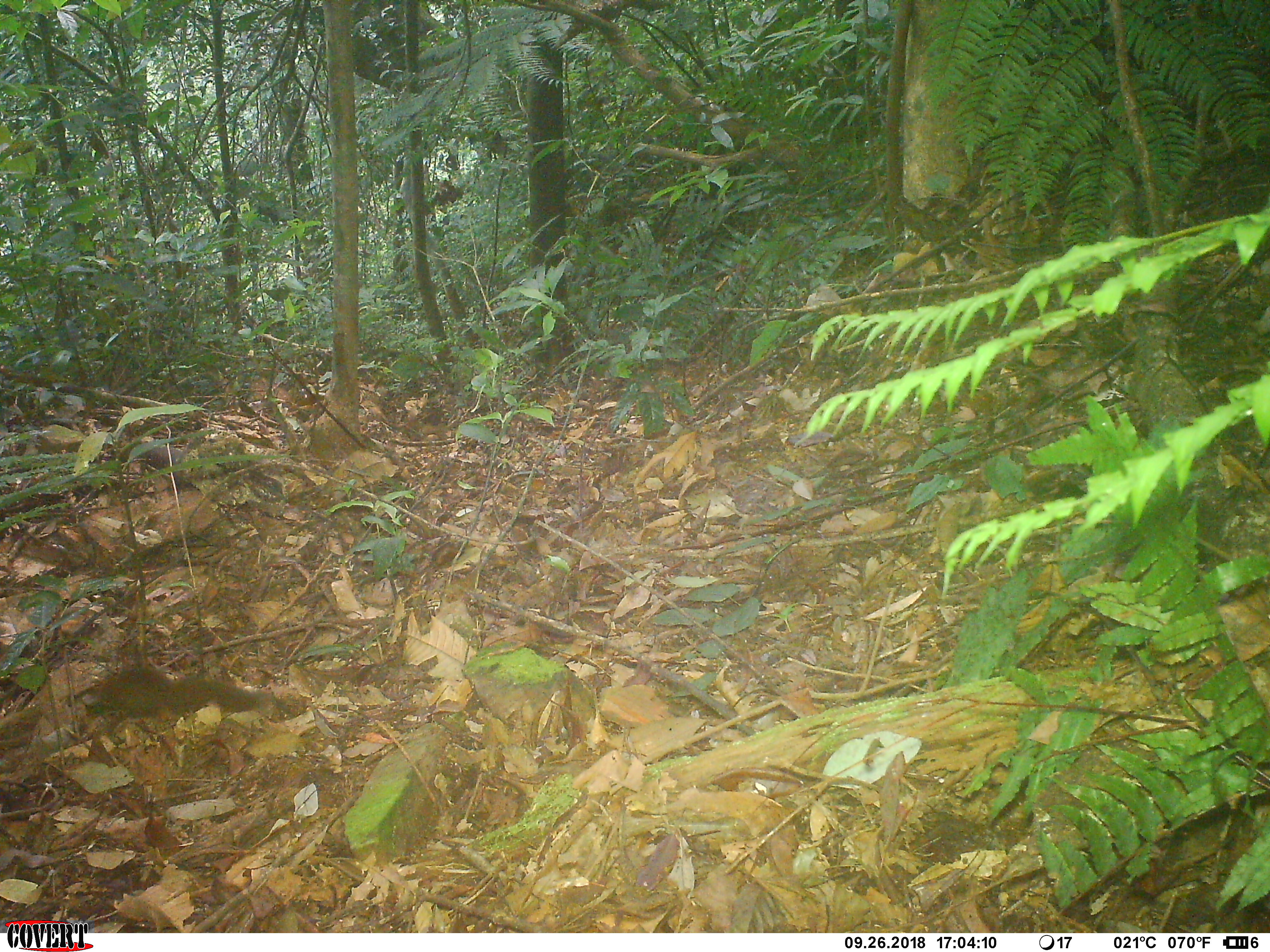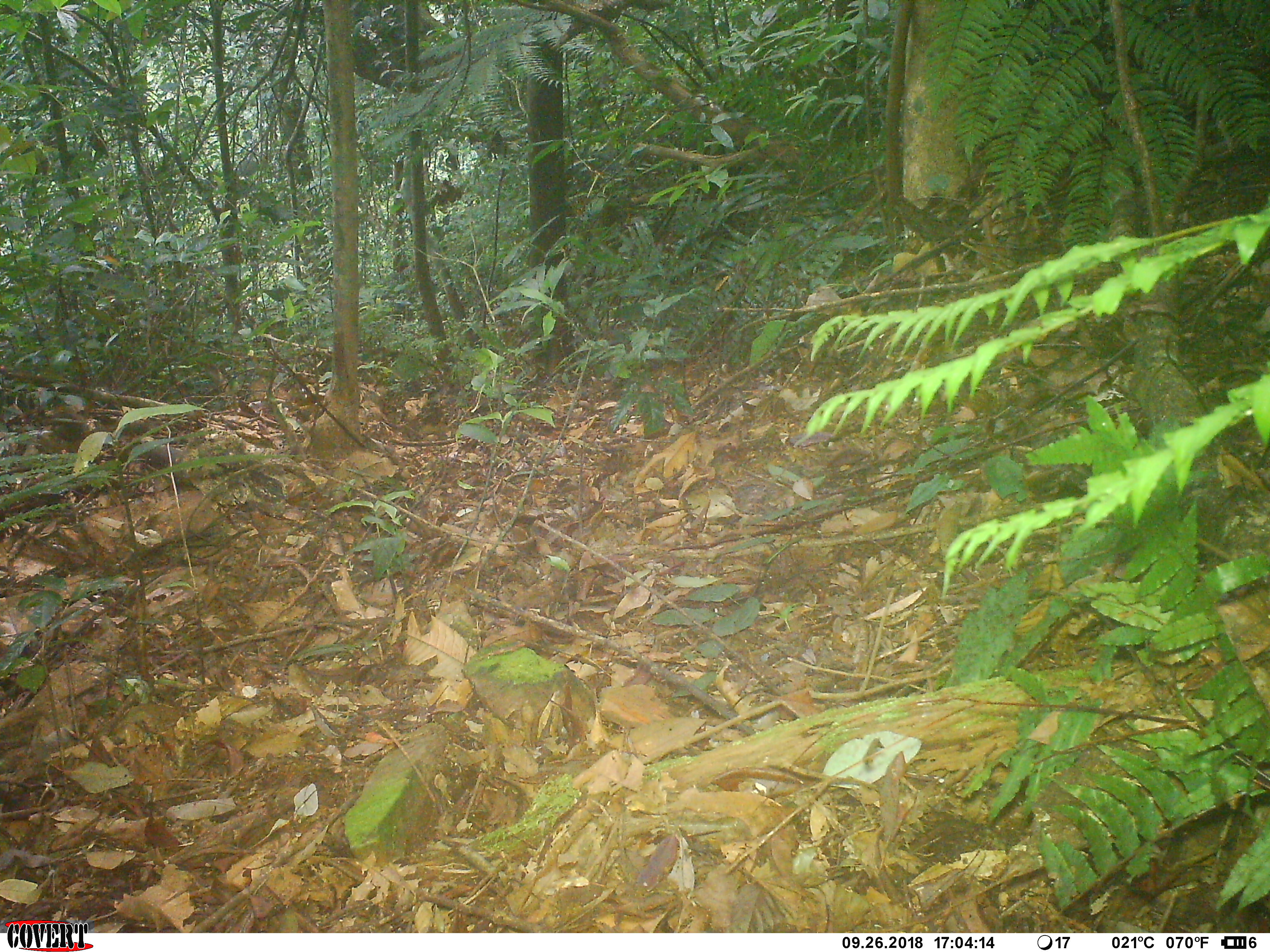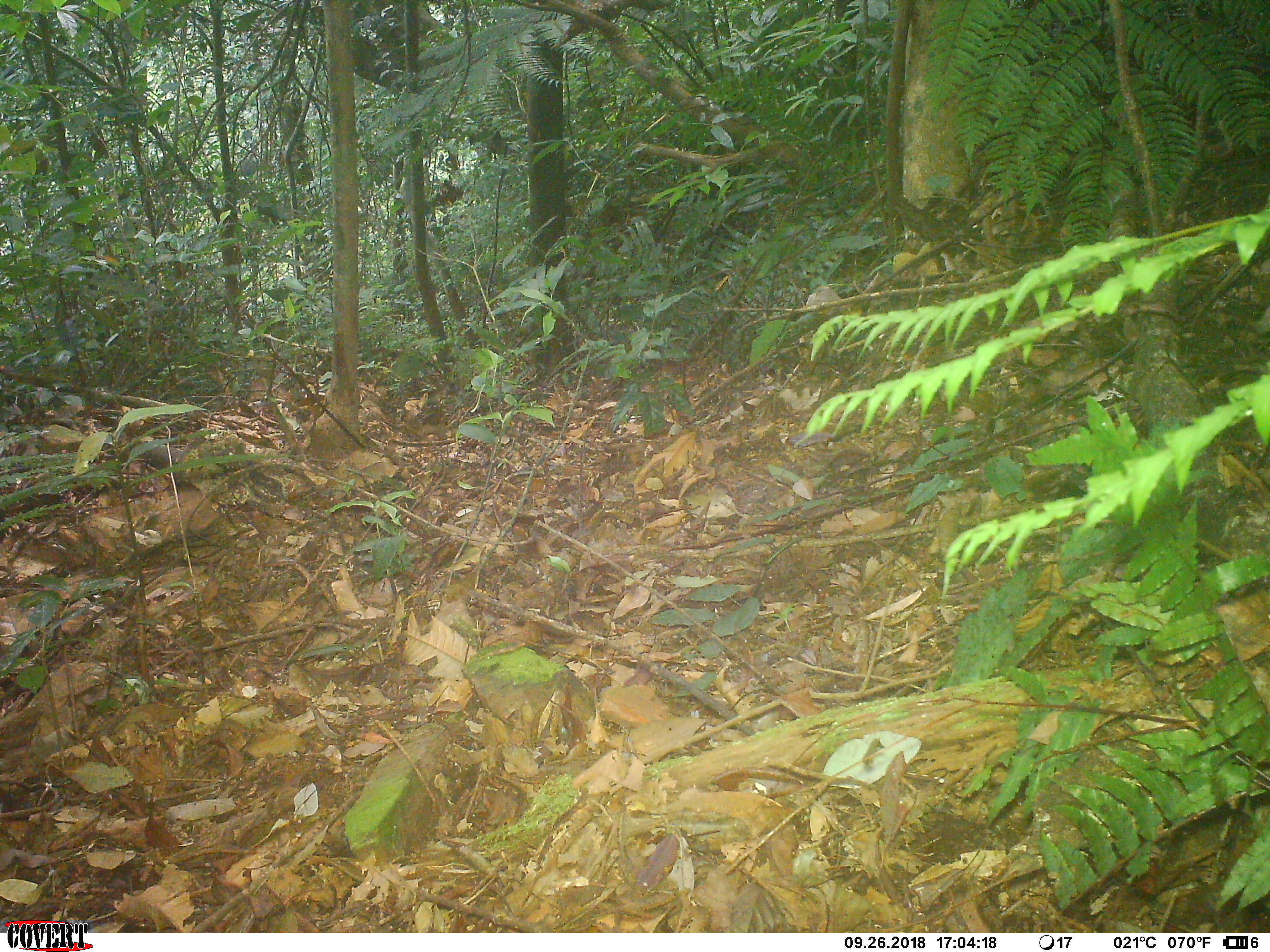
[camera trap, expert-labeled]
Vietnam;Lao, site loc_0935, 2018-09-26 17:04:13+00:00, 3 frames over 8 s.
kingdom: Animalia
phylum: Chordata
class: Mammalia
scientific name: Mammalia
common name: mammal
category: unidentified small mammal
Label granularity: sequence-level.